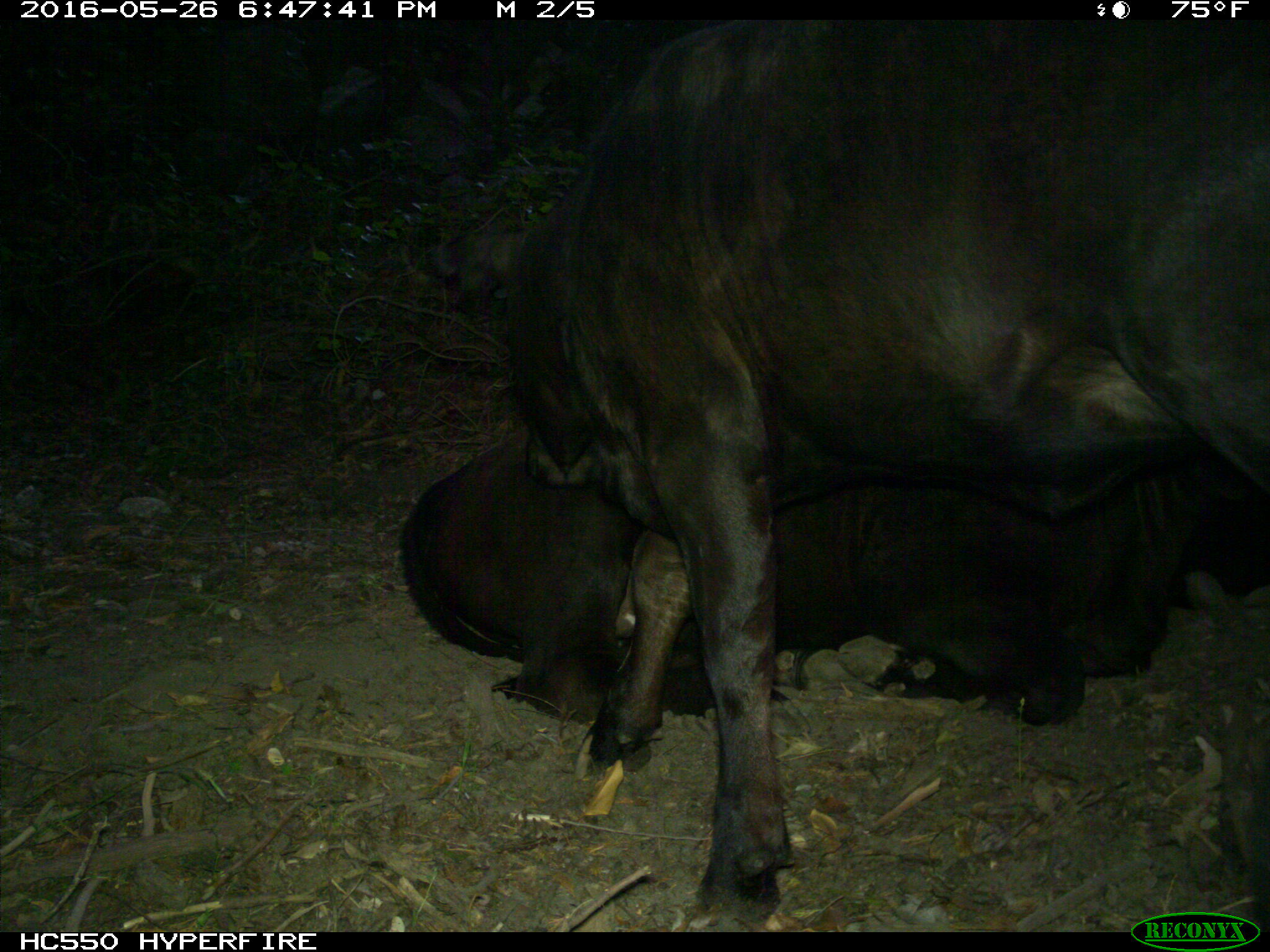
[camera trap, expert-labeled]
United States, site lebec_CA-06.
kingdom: Animalia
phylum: Chordata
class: Mammalia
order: Artiodactyla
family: Bovidae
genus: Bos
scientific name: Bos taurus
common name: domestic cow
Bos taurus (domestic cow).